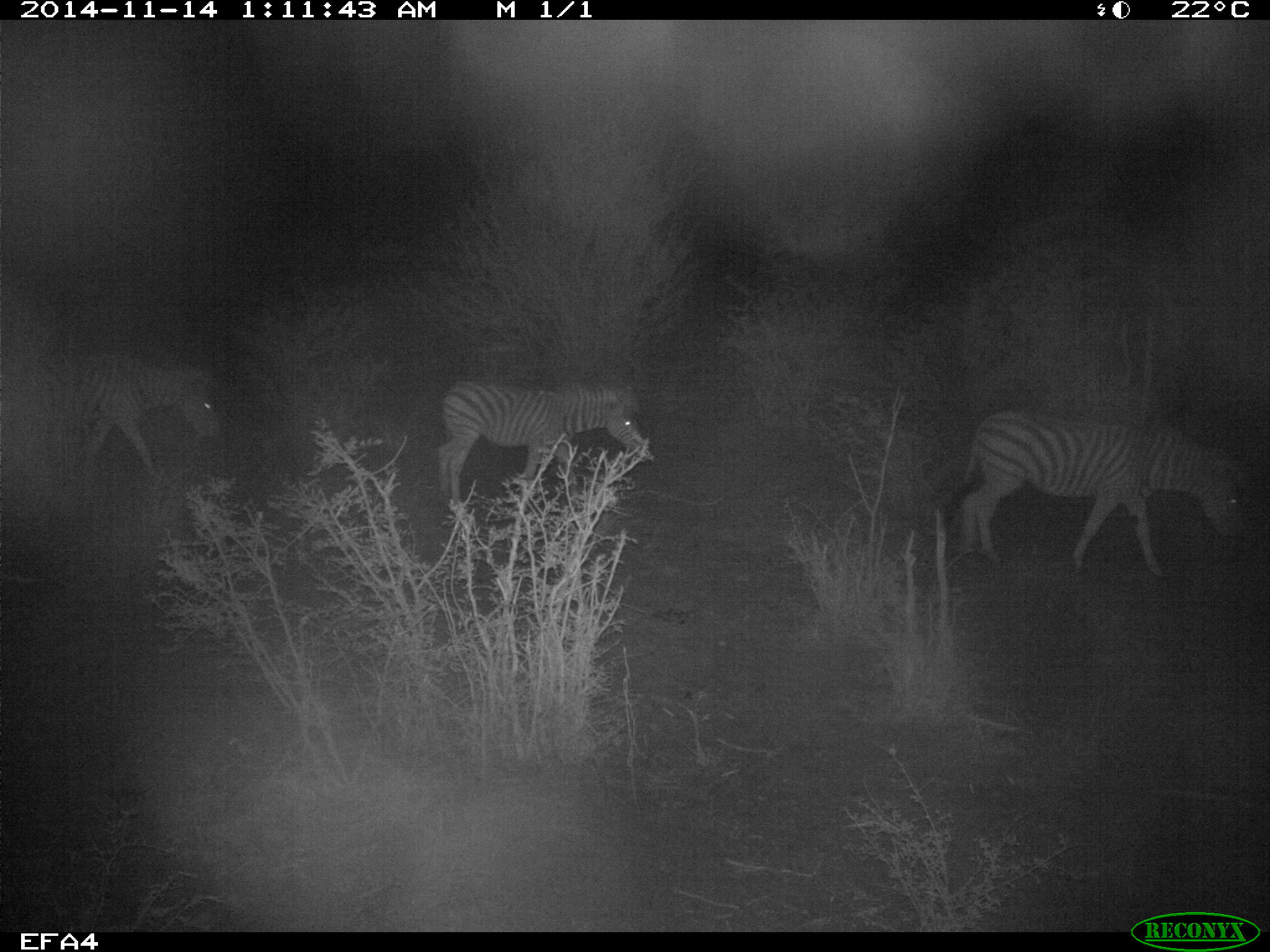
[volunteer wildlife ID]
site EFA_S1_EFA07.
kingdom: Animalia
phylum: Chordata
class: Mammalia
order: Perissodactyla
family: Equidae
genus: Equus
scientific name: Equus quagga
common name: plains zebra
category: zebraplains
Zebraplains (plains zebra) (Equus quagga), count 3. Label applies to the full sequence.